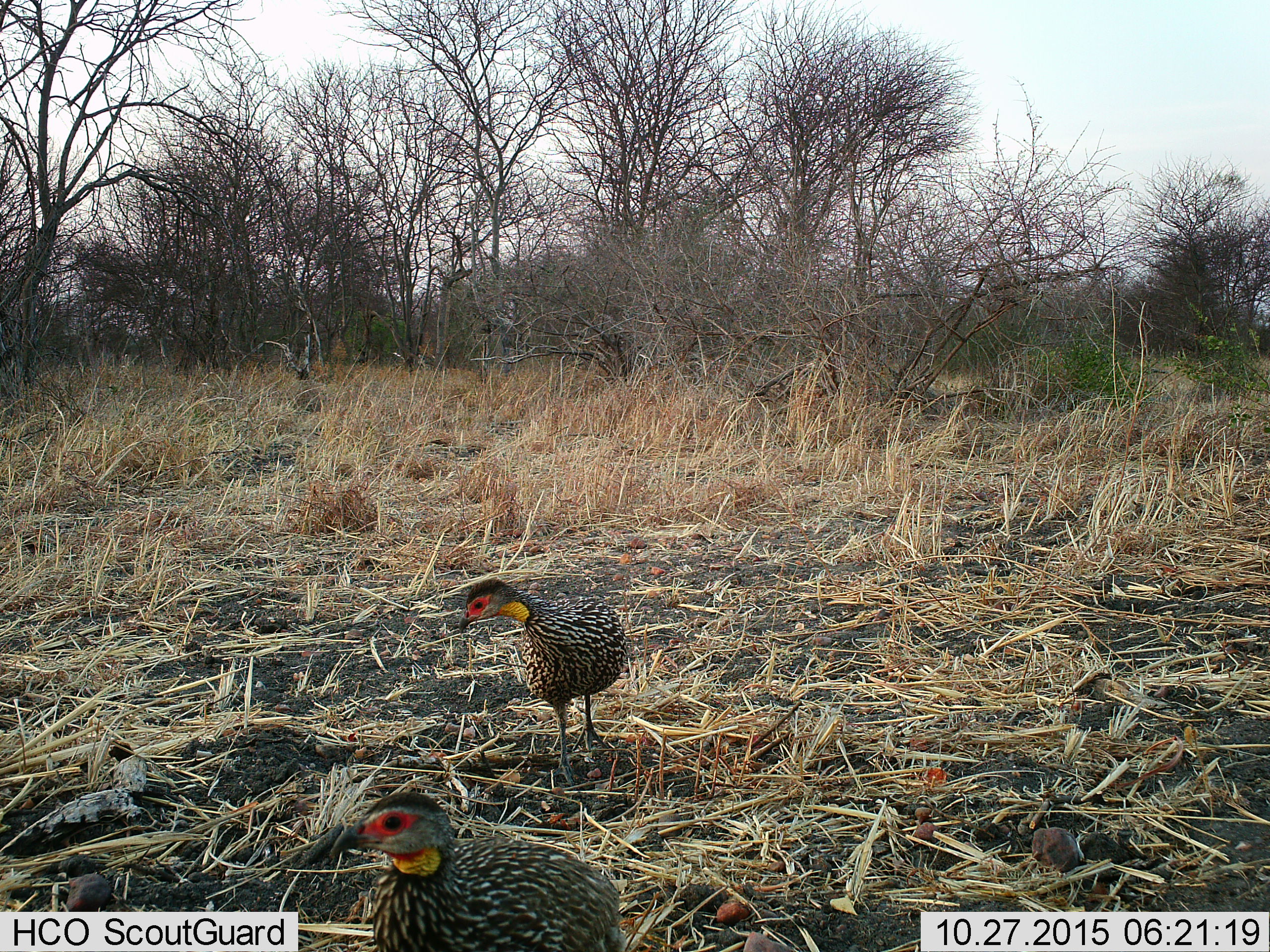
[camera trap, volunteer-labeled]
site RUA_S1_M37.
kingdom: Animalia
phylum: Chordata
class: Aves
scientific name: Aves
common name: bird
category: birdother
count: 2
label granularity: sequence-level